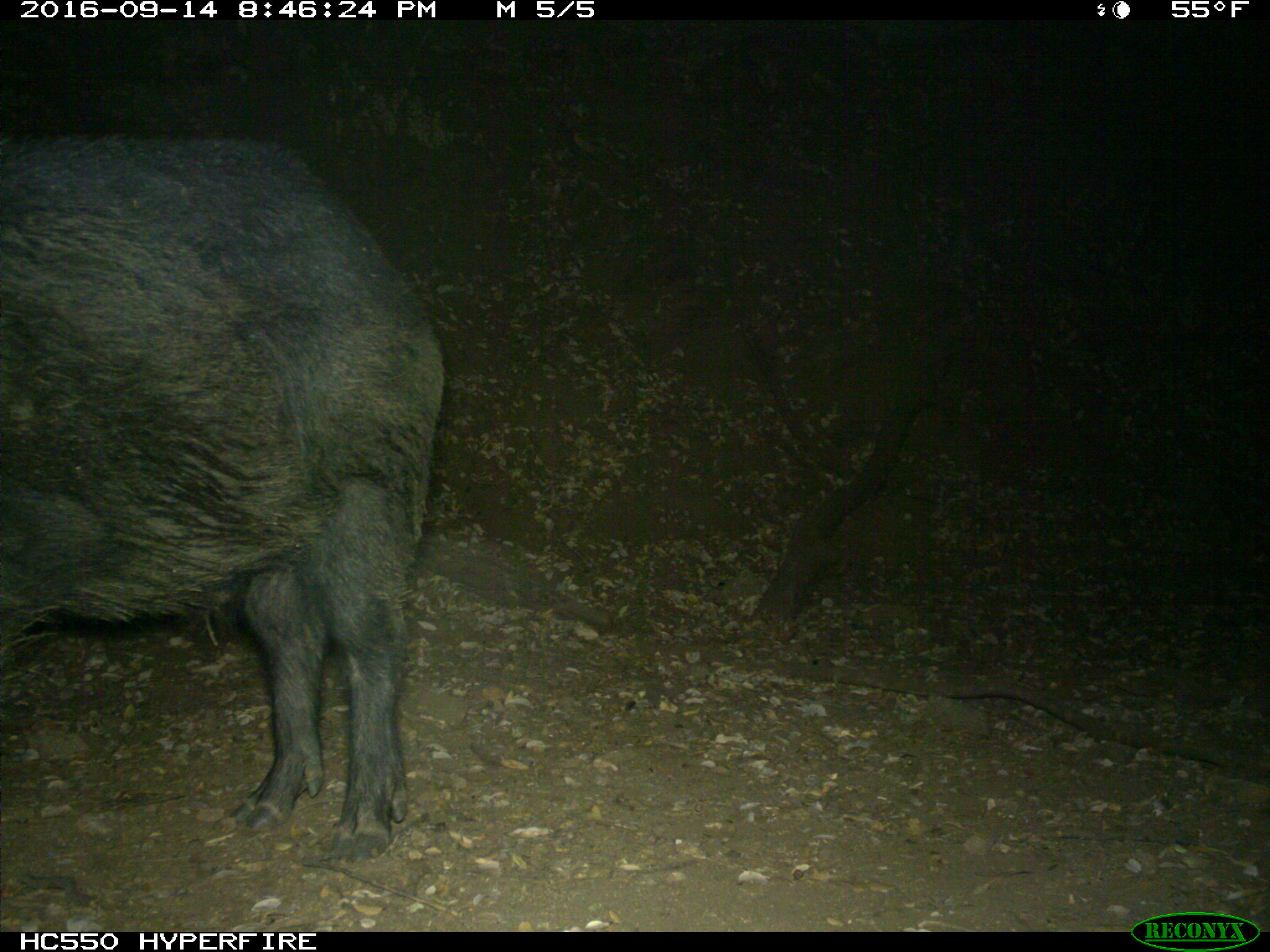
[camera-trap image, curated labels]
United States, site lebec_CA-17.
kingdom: Animalia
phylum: Chordata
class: Mammalia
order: Artiodactyla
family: Suidae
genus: Sus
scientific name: Sus scrofa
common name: wild boar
Sus scrofa (wild boar).